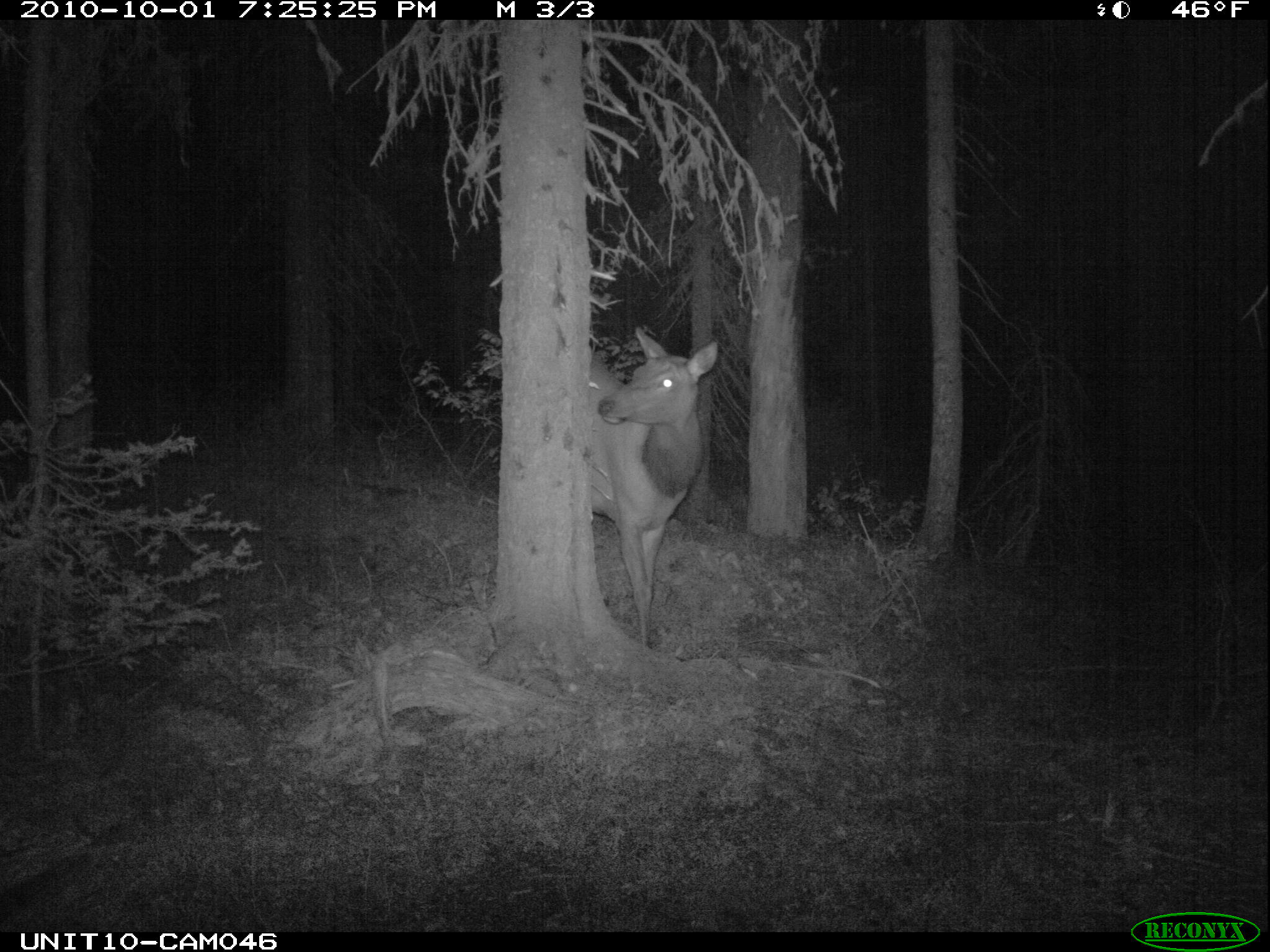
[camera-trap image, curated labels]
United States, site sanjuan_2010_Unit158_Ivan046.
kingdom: Animalia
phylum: Chordata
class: Mammalia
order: Artiodactyla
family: Cervidae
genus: Cervus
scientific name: Cervus elaphus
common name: red deer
Cervus elaphus (red deer).